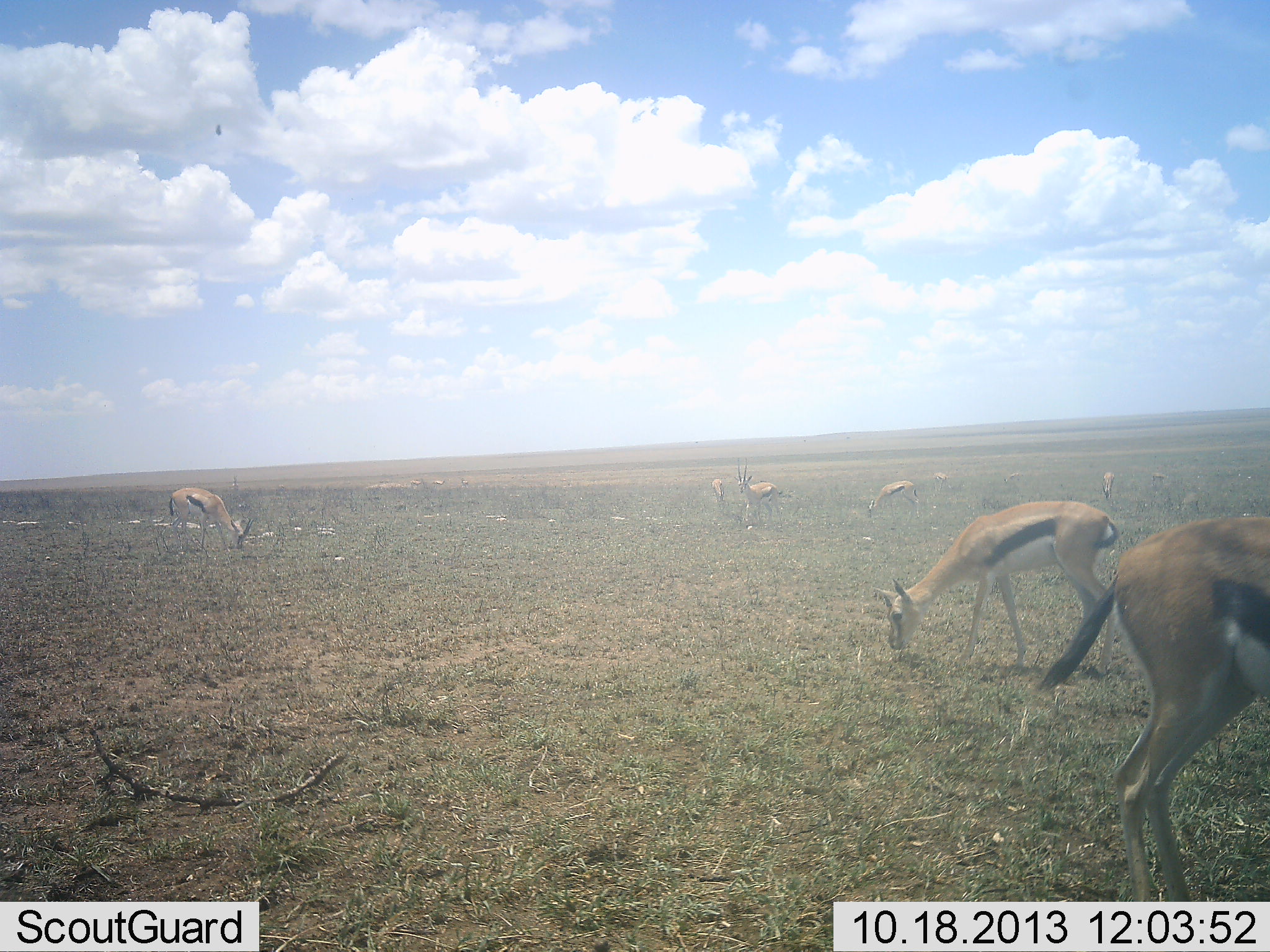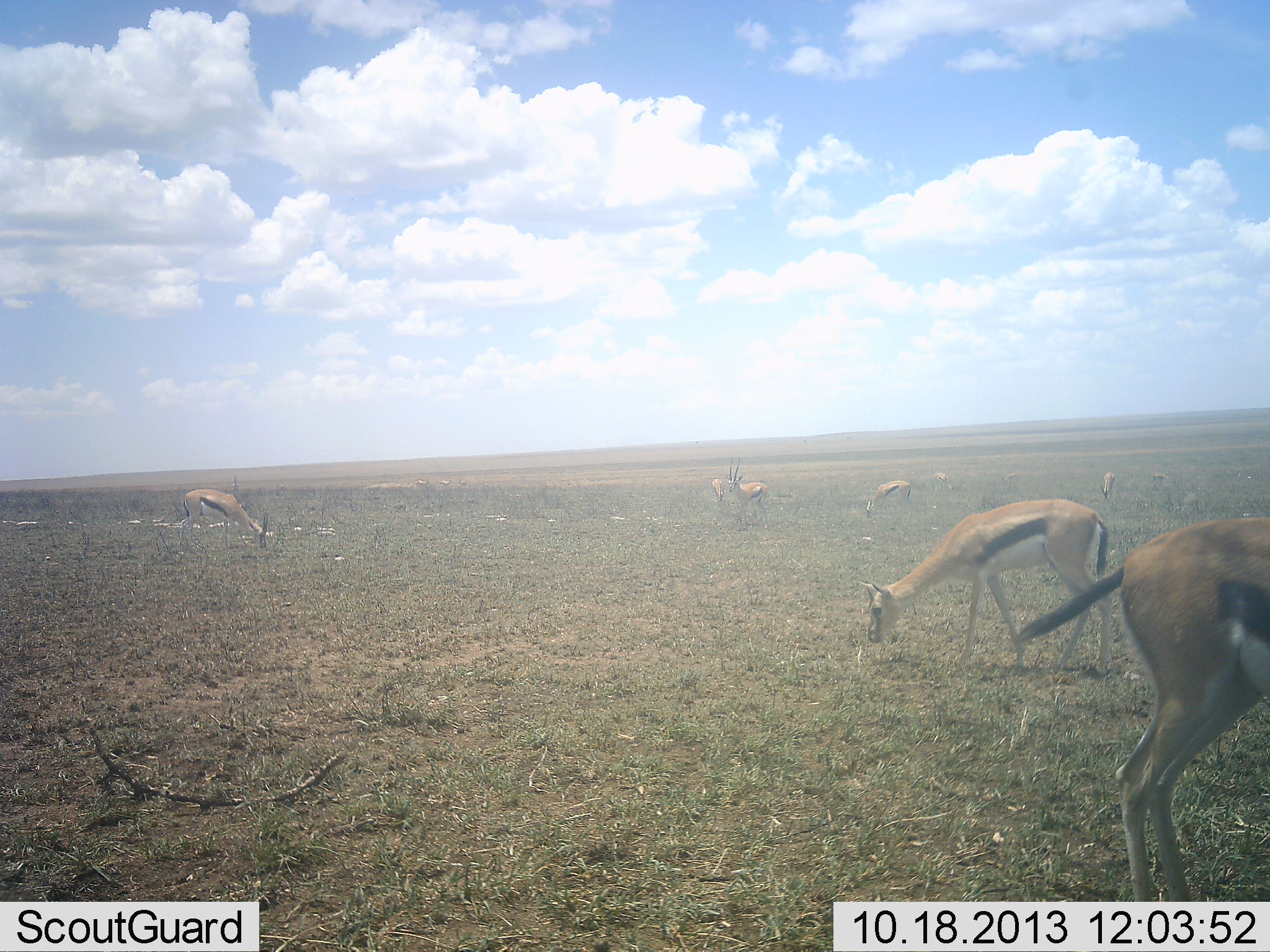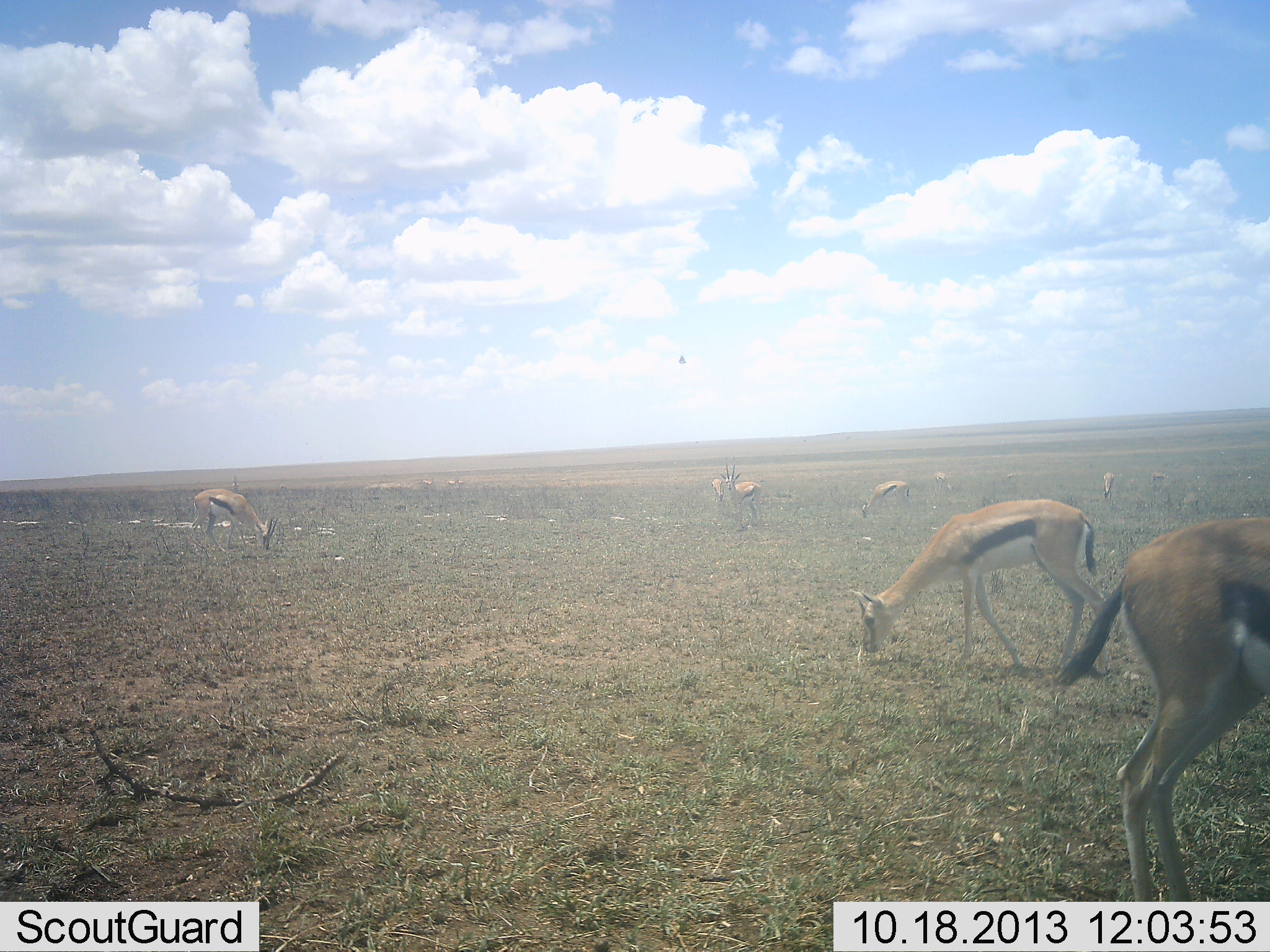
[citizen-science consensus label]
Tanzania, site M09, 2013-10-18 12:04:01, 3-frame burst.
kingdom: Animalia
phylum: Chordata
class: Mammalia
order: Artiodactyla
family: Bovidae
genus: Eudorcas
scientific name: Eudorcas thomsonii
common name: thomson's gazelle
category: gazellethomsons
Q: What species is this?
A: Gazellethomsons (thomson's gazelle) (Eudorcas thomsonii).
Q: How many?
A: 7.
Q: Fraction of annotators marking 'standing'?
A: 50%.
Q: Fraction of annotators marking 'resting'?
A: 10%.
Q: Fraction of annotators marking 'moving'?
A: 30%.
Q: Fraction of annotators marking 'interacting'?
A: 10%.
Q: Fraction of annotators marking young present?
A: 0%.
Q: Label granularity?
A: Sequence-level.